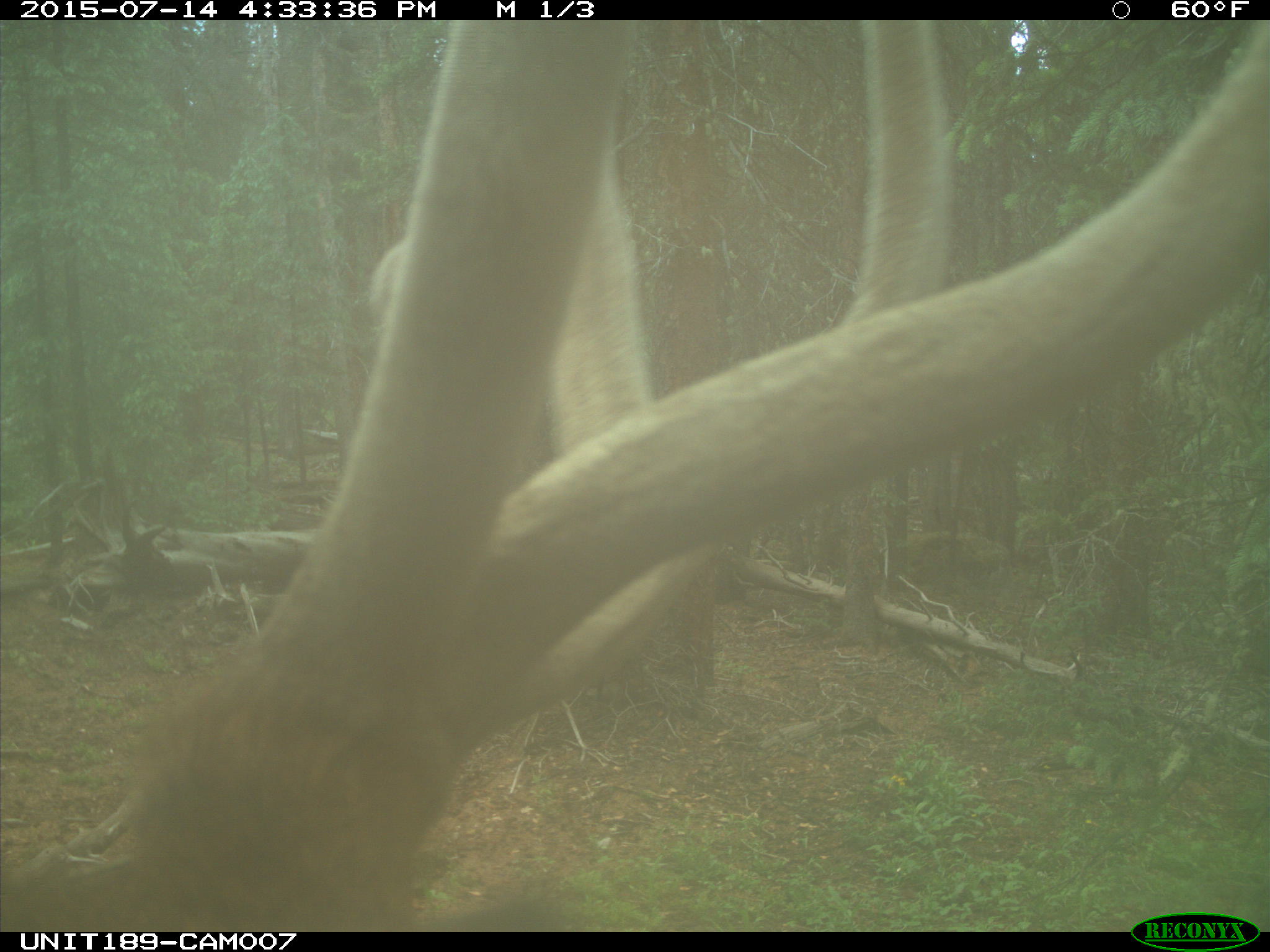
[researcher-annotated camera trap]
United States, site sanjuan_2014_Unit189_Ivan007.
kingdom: Animalia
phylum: Chordata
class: Mammalia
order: Artiodactyla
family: Cervidae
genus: Cervus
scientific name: Cervus elaphus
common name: red deer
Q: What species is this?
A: Cervus elaphus (red deer).